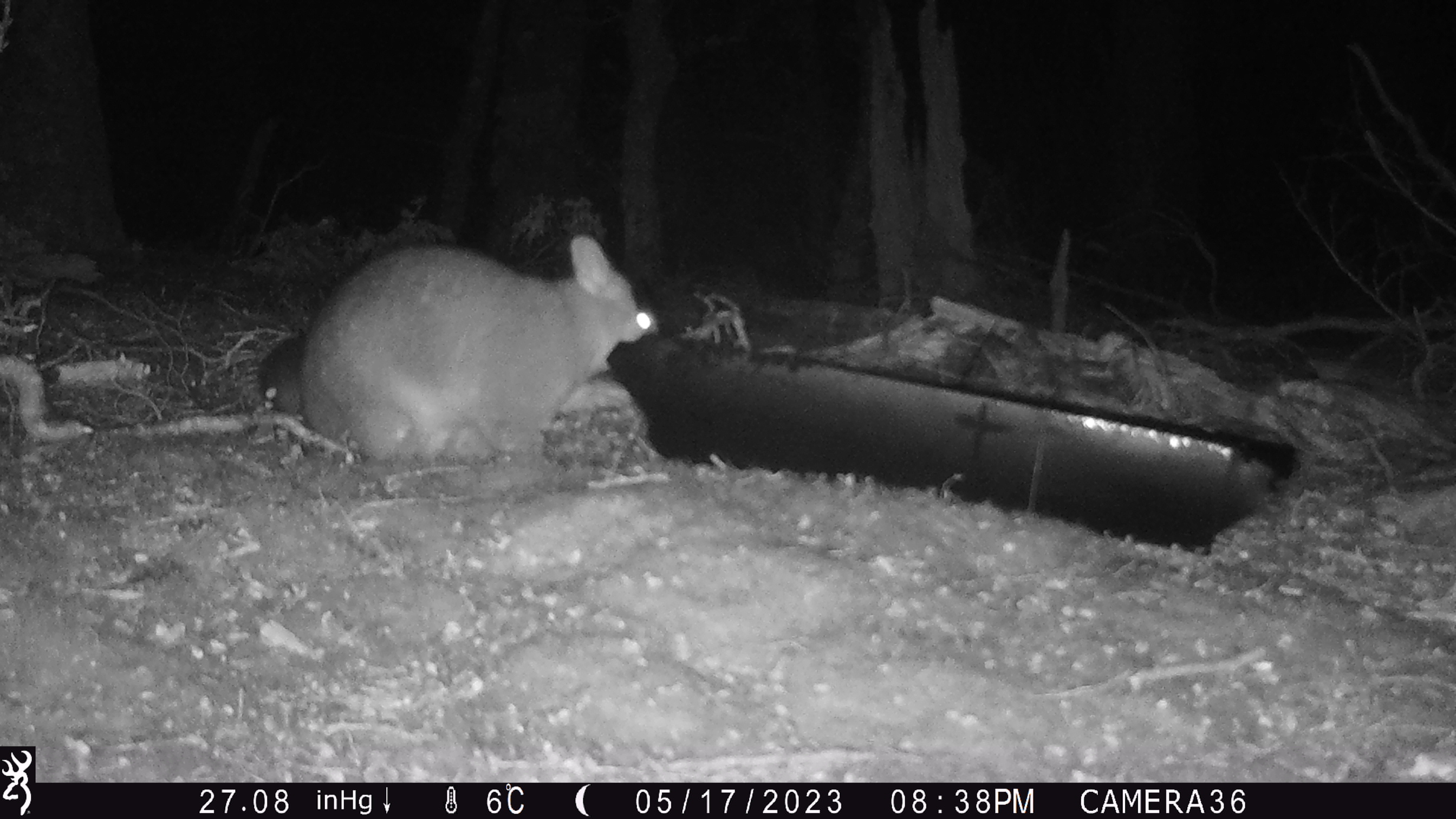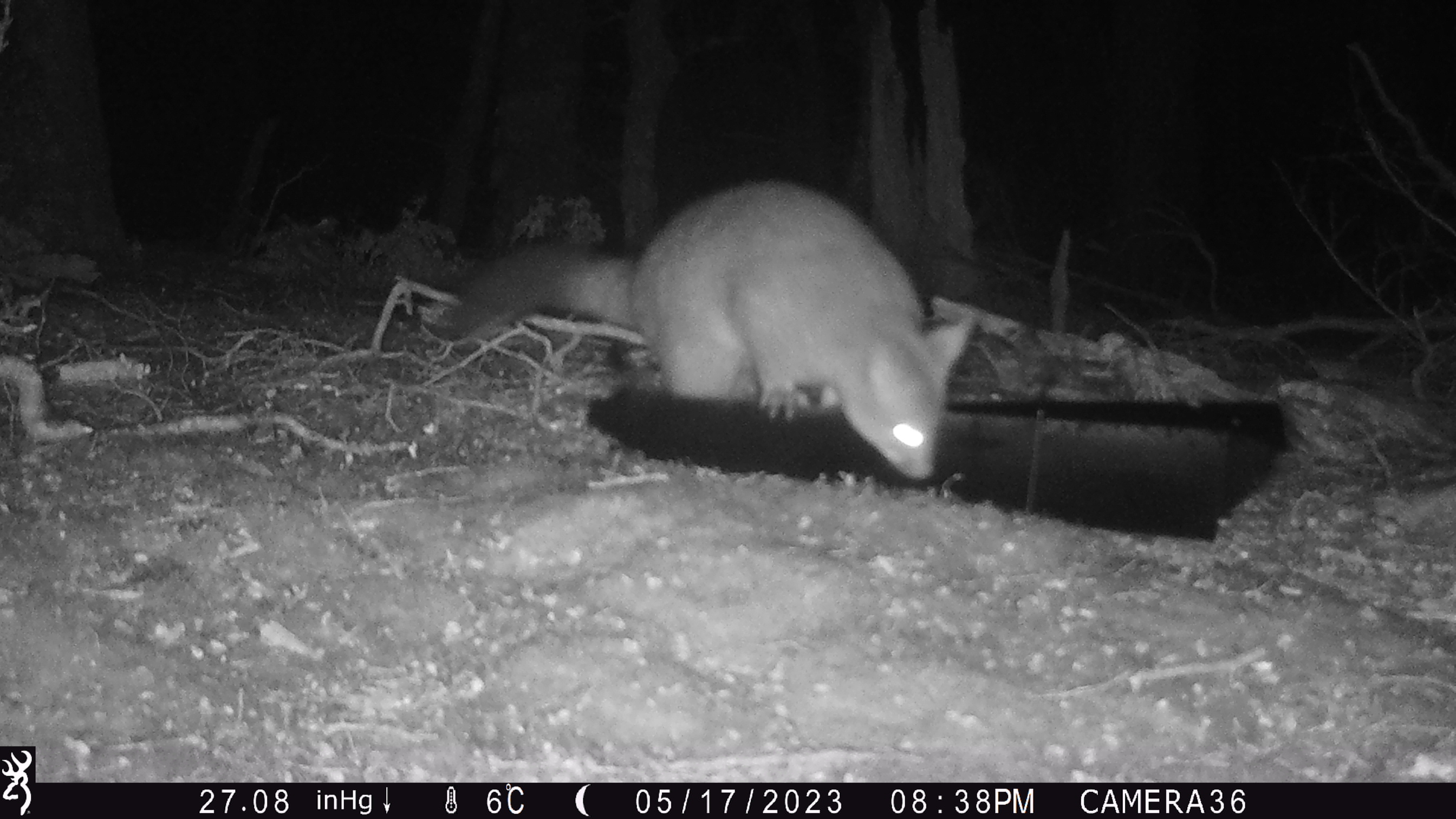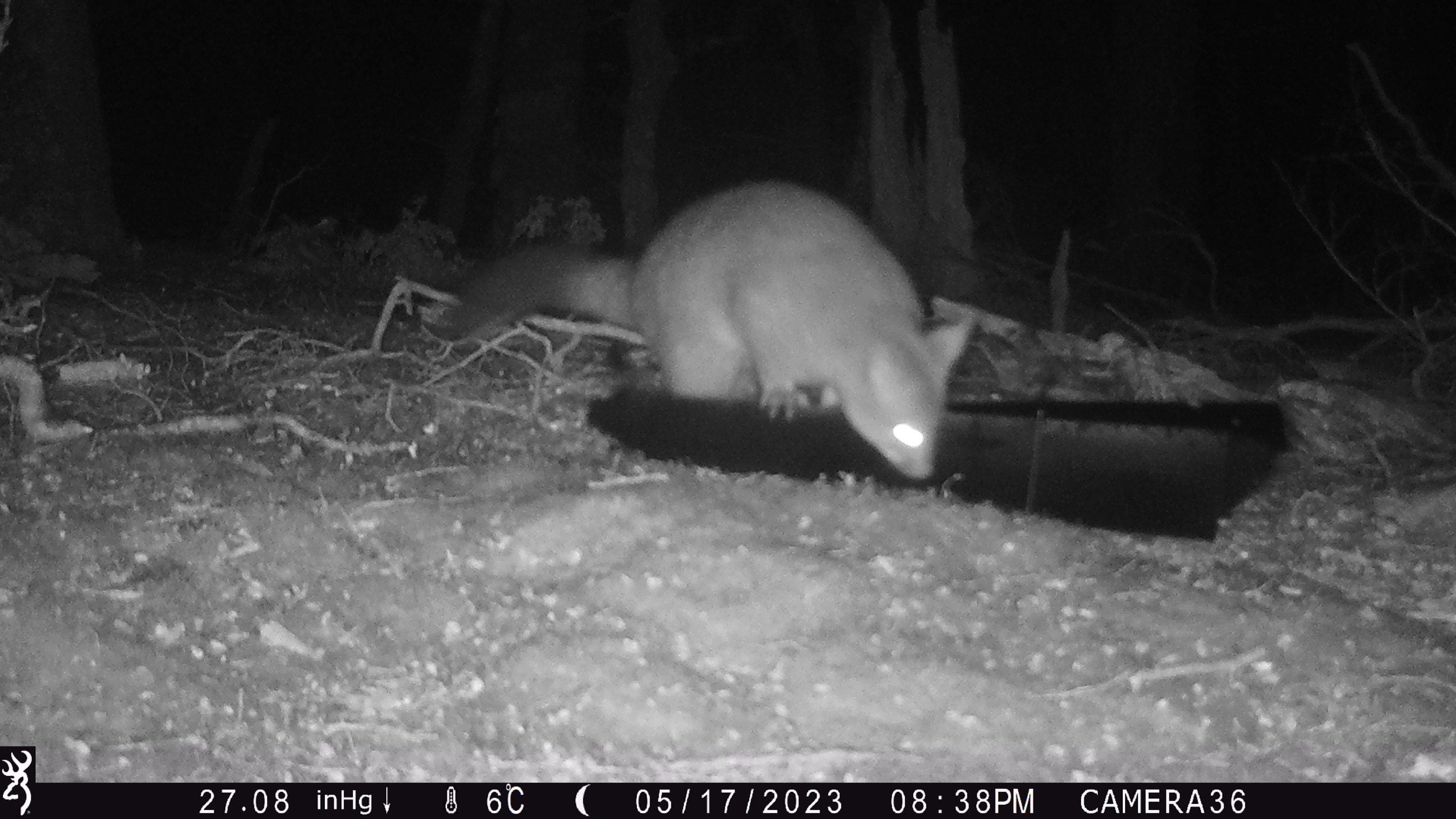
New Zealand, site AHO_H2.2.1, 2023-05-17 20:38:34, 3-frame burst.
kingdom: Animalia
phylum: Chordata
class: Mammalia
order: Carnivora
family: Mustelidae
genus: Mustela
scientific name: Mustela erminea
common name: stoat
Stoat (Mustela erminea).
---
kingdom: Animalia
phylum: Chordata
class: Mammalia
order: Diprotodontia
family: Phalangeridae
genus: Trichosurus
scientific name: Trichosurus vulpecula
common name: common brushtail possum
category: possum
Possum (common brushtail possum) (Trichosurus vulpecula).